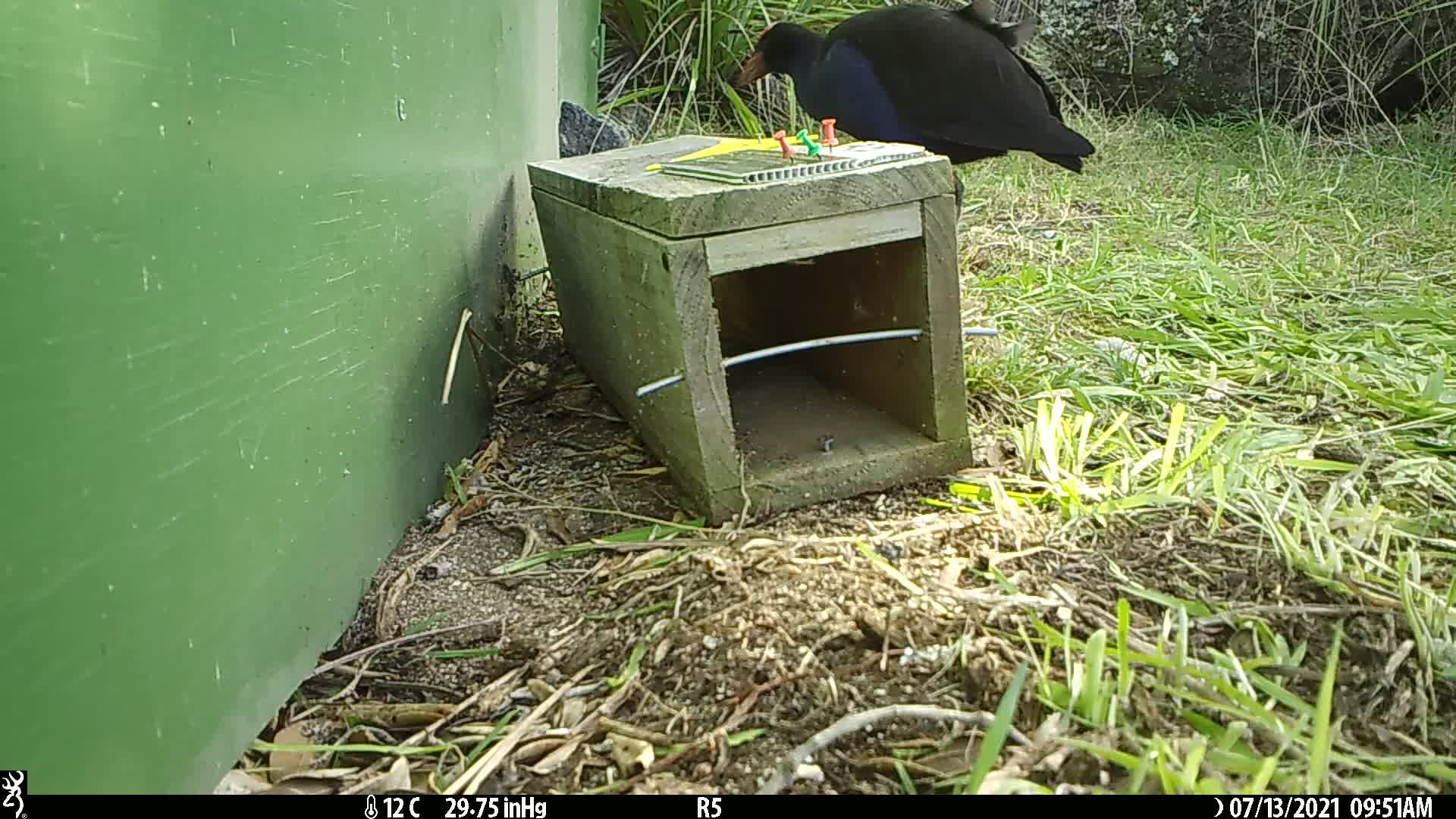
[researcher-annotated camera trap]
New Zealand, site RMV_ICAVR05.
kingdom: Animalia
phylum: Chordata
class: Aves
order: Gruiformes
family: Rallidae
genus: Porphyrio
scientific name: Porphyrio melanotus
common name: australasian swamphen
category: pukeko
Pukeko (australasian swamphen) (Porphyrio melanotus).